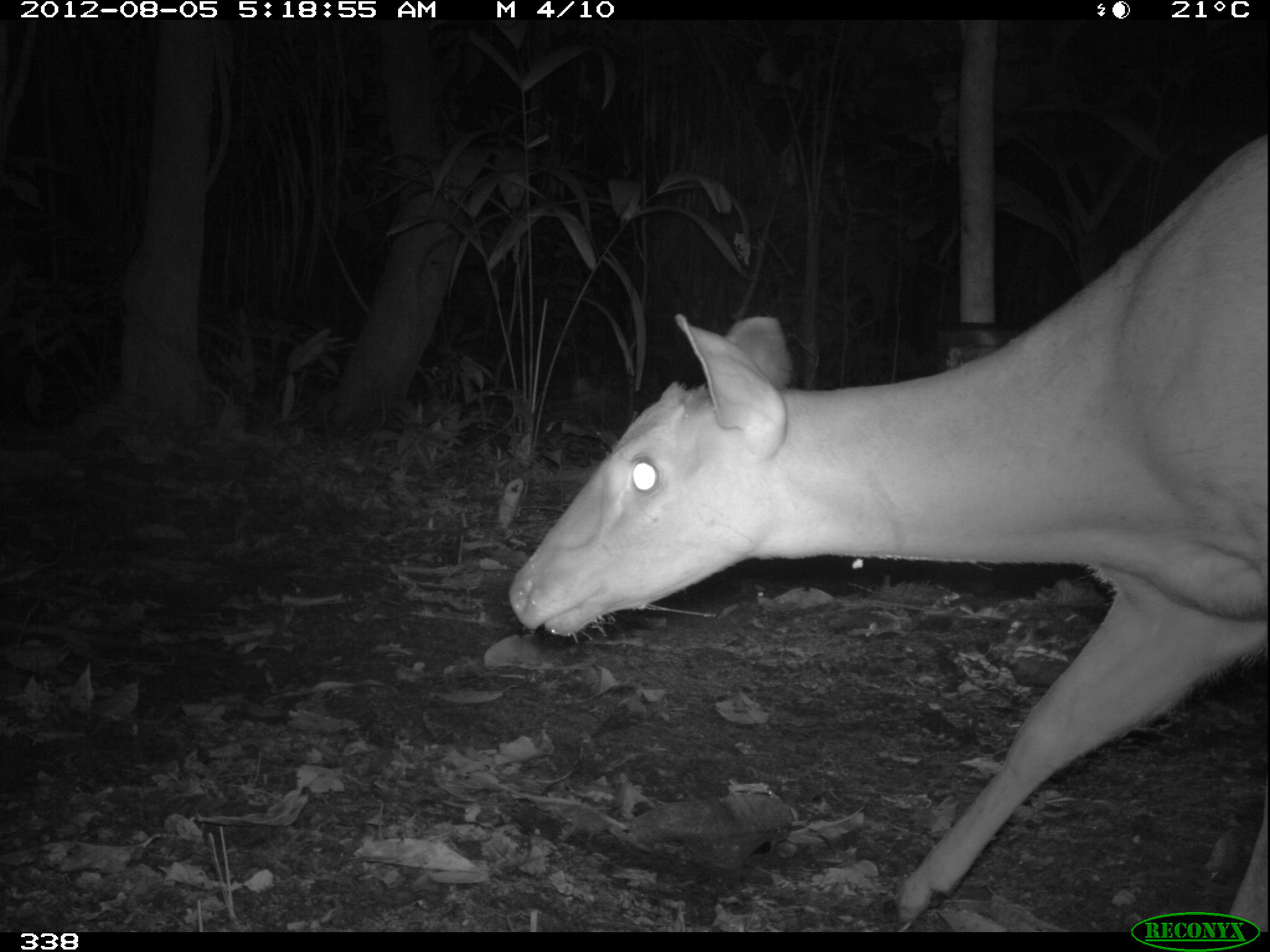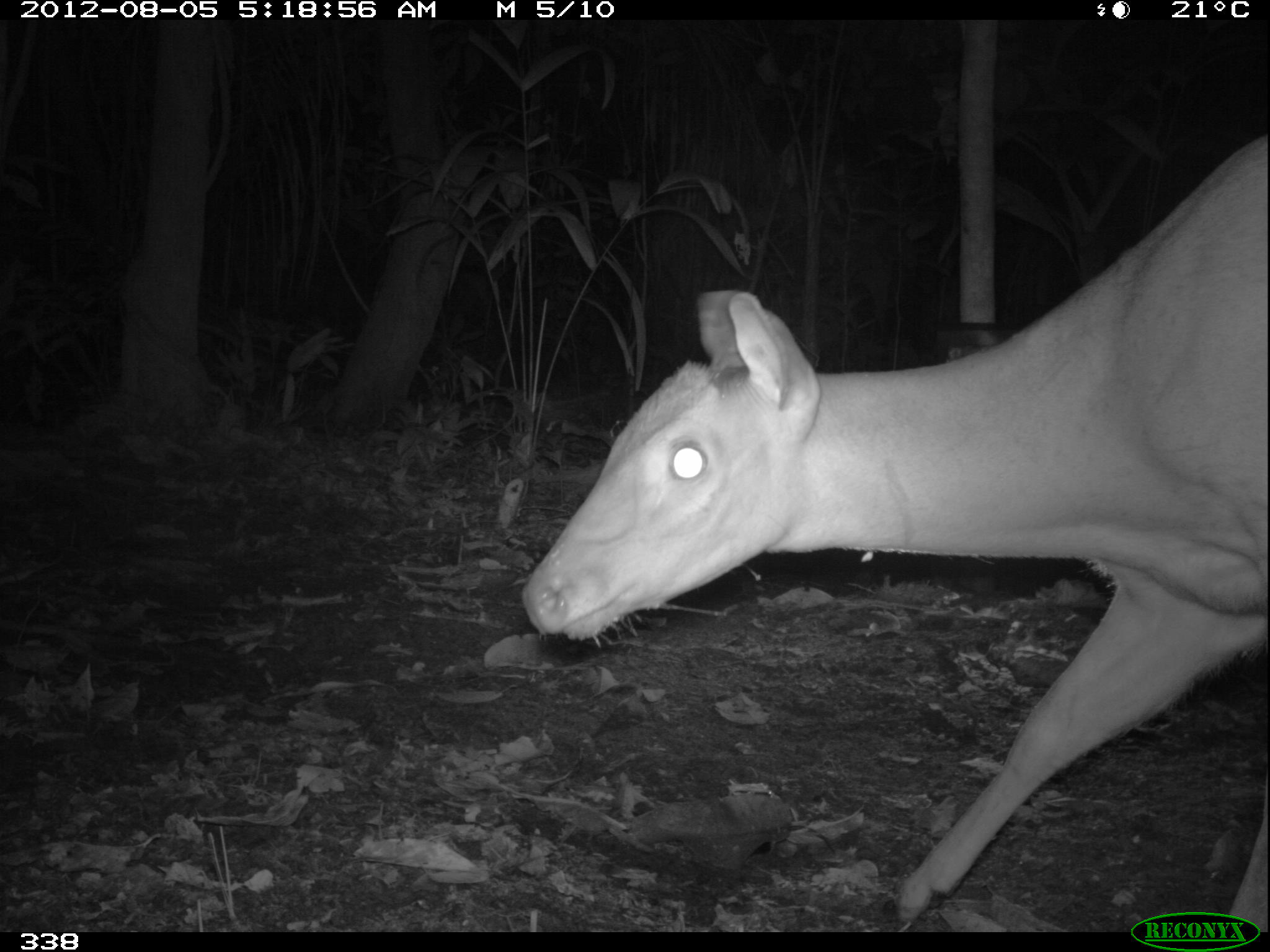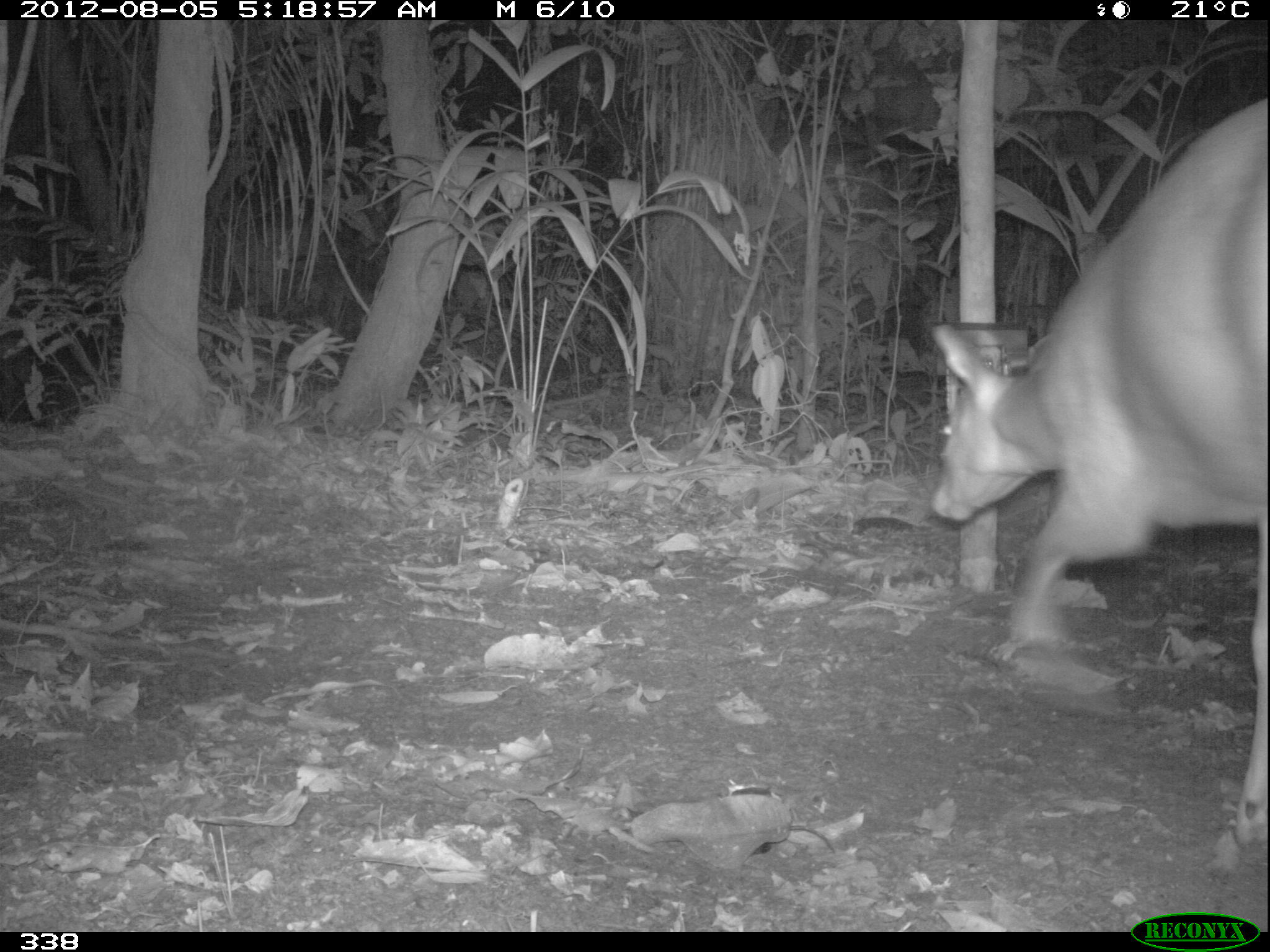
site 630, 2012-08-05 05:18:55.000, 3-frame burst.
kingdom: Animalia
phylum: Chordata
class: Mammalia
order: Artiodactyla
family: Cervidae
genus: Mazama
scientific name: Mazama americana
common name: red brocket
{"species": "Mazama americana (red brocket)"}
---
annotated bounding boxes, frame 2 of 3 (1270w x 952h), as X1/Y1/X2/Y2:
mazama americana: 518/131/1268/932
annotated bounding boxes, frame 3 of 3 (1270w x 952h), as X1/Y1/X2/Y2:
mazama americana: 930/89/1266/855